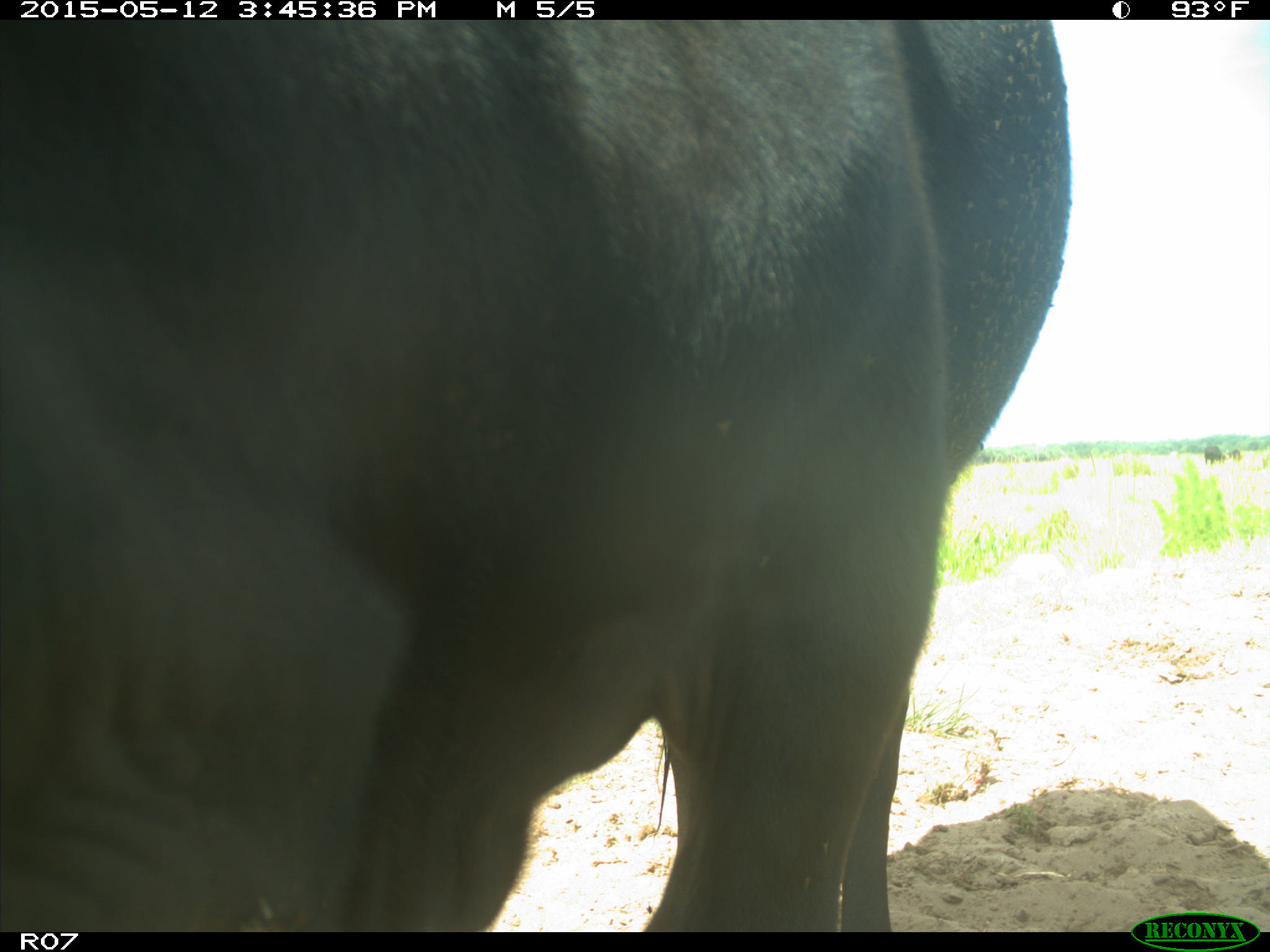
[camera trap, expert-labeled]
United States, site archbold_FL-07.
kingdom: Animalia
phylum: Chordata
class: Mammalia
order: Artiodactyla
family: Bovidae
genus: Bos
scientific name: Bos taurus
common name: domestic cow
Bos taurus (domestic cow).